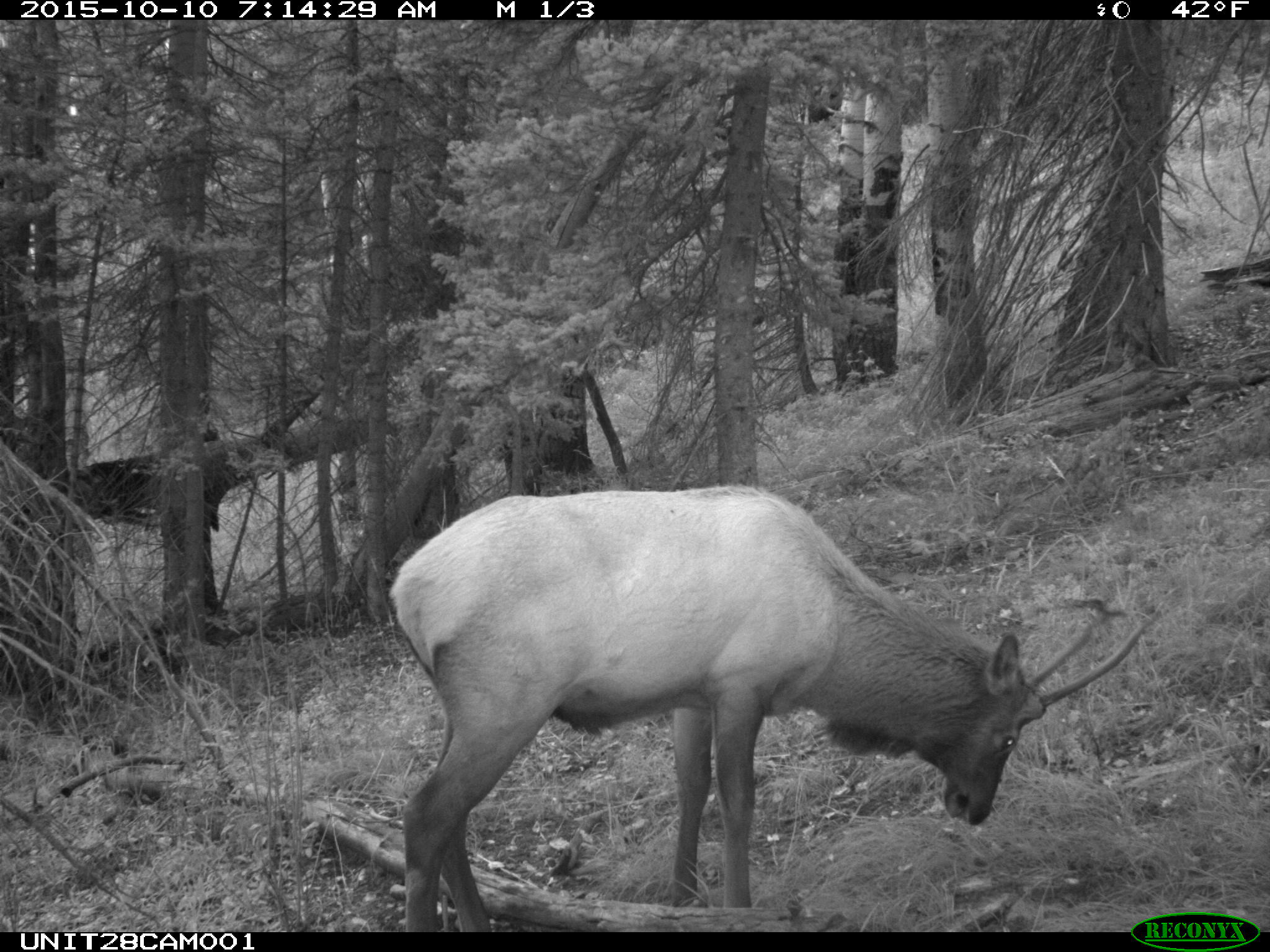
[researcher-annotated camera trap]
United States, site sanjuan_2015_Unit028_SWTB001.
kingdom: Animalia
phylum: Chordata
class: Mammalia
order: Artiodactyla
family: Cervidae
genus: Cervus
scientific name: Cervus elaphus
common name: red deer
Cervus elaphus (red deer).